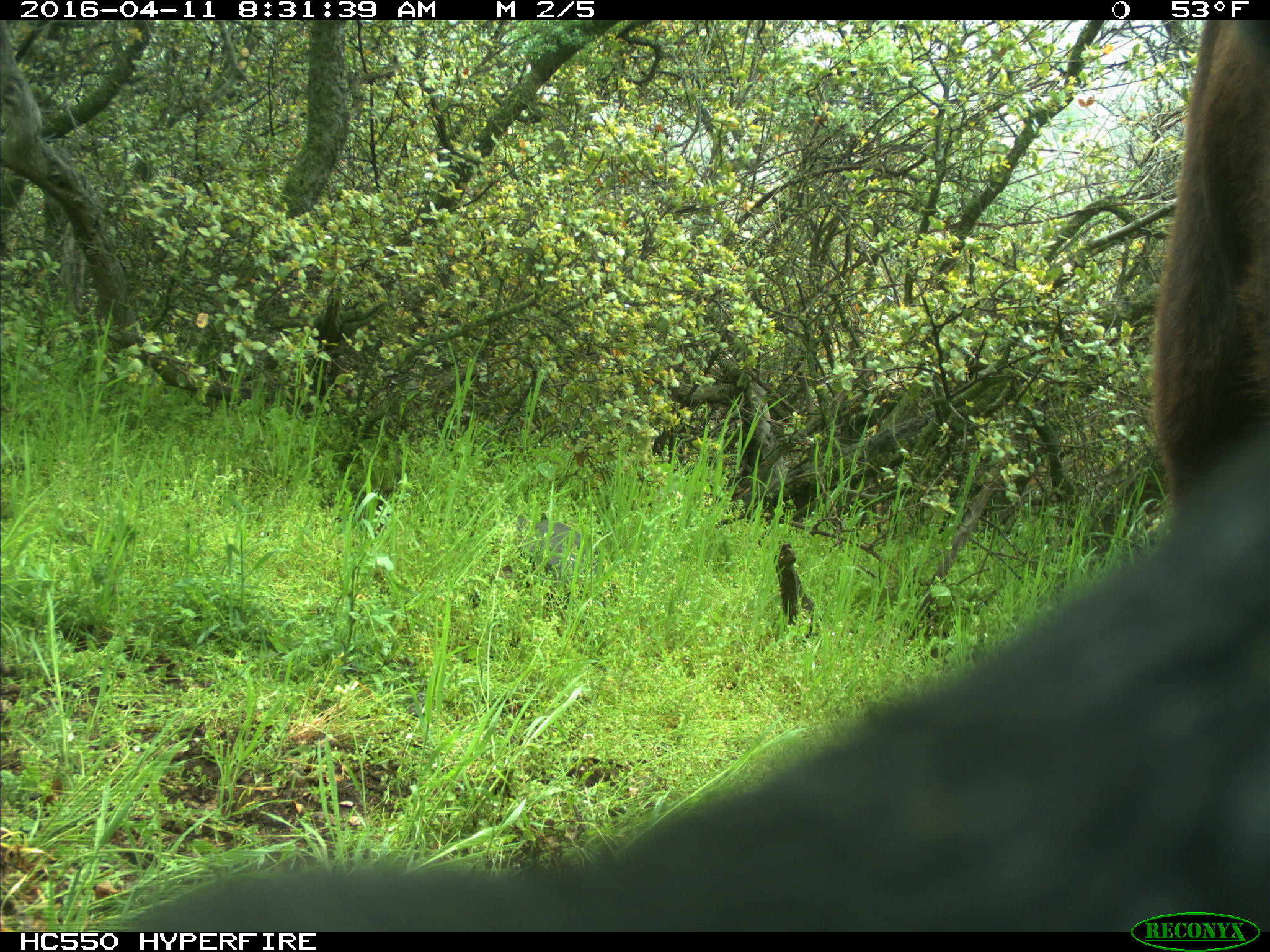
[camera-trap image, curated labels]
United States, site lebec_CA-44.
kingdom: Animalia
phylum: Chordata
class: Mammalia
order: Artiodactyla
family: Bovidae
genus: Bos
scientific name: Bos taurus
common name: domestic cow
Bos taurus (domestic cow).